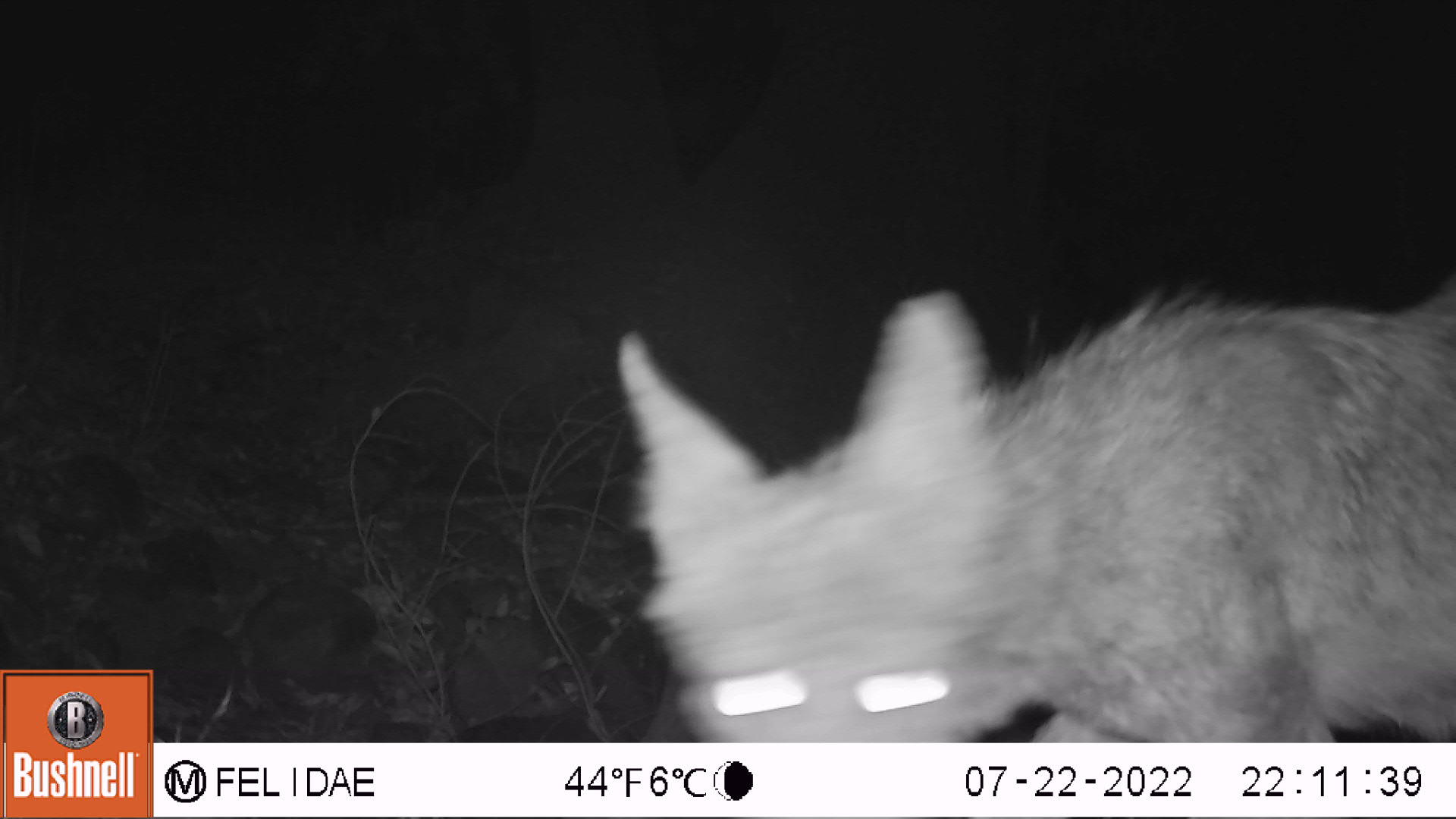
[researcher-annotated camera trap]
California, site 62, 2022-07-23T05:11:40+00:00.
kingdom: Animalia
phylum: Chordata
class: Mammalia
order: Carnivora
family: Felidae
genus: Lynx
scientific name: Lynx rufus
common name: bobcat